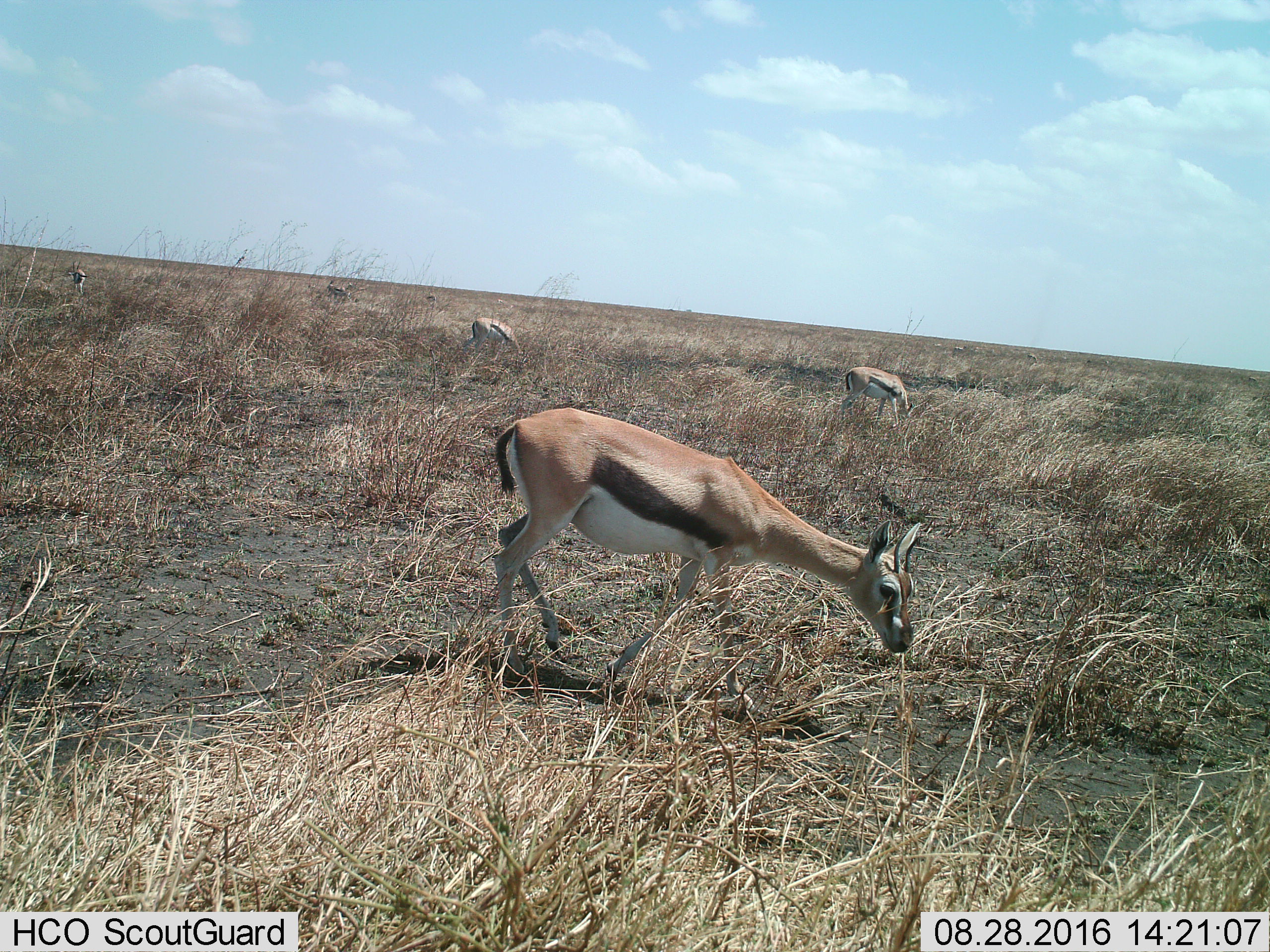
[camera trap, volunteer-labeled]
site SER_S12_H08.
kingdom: Animalia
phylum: Chordata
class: Mammalia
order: Artiodactyla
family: Bovidae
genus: Eudorcas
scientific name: Eudorcas thomsonii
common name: thomson's gazelle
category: gazellethomsons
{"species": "gazellethomsons (thomson's gazelle) (Eudorcas thomsonii)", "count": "8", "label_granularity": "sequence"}